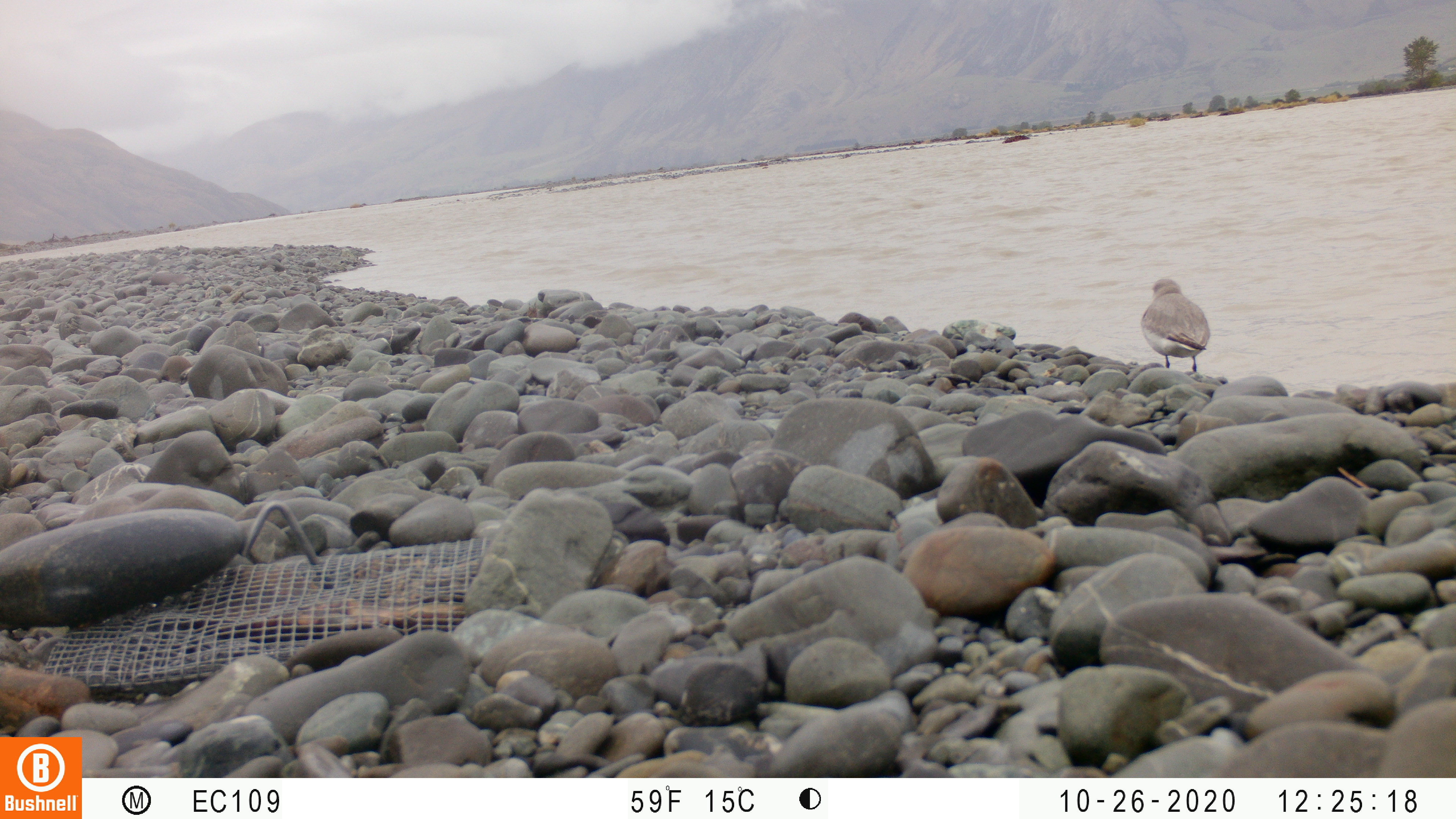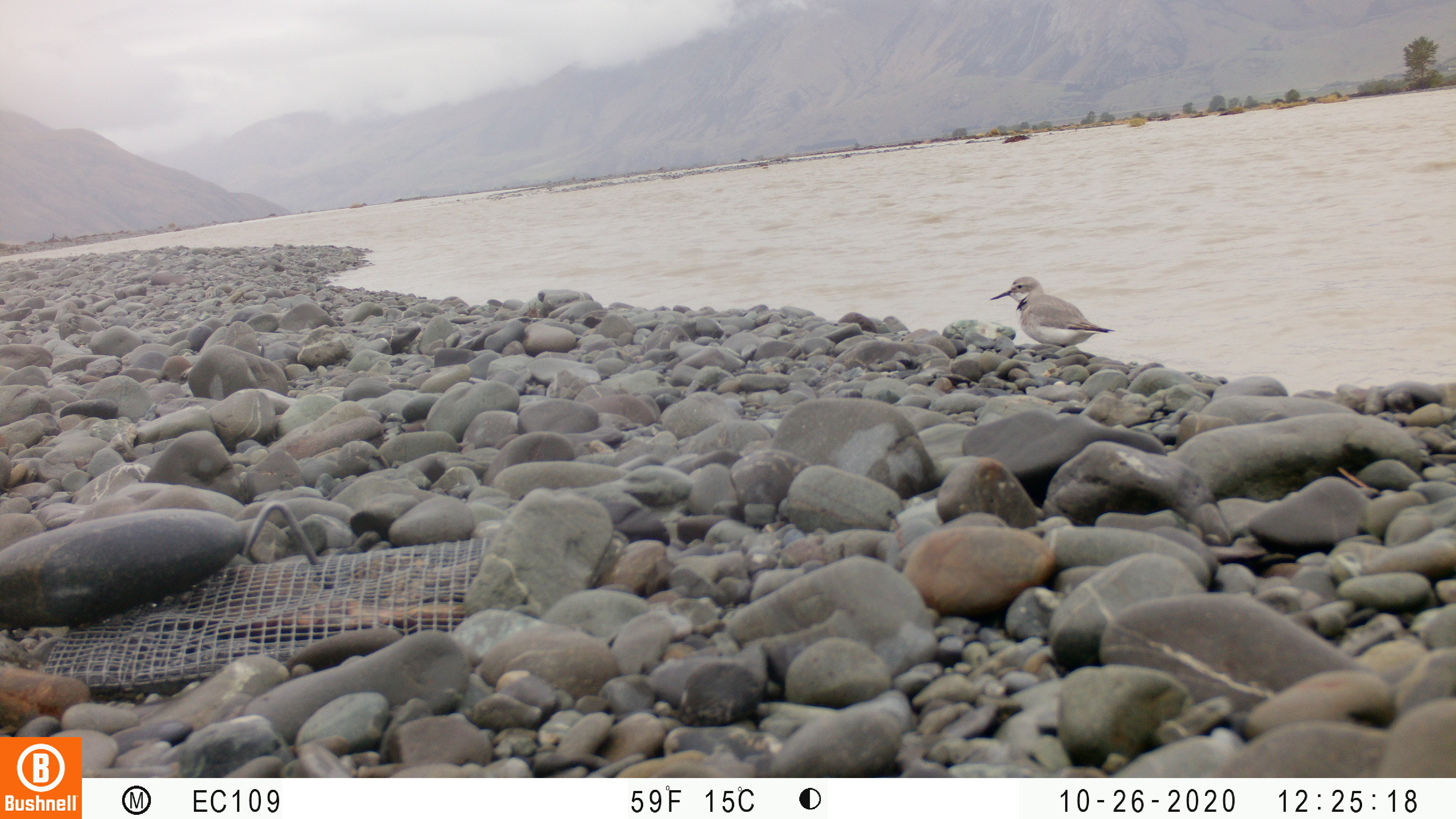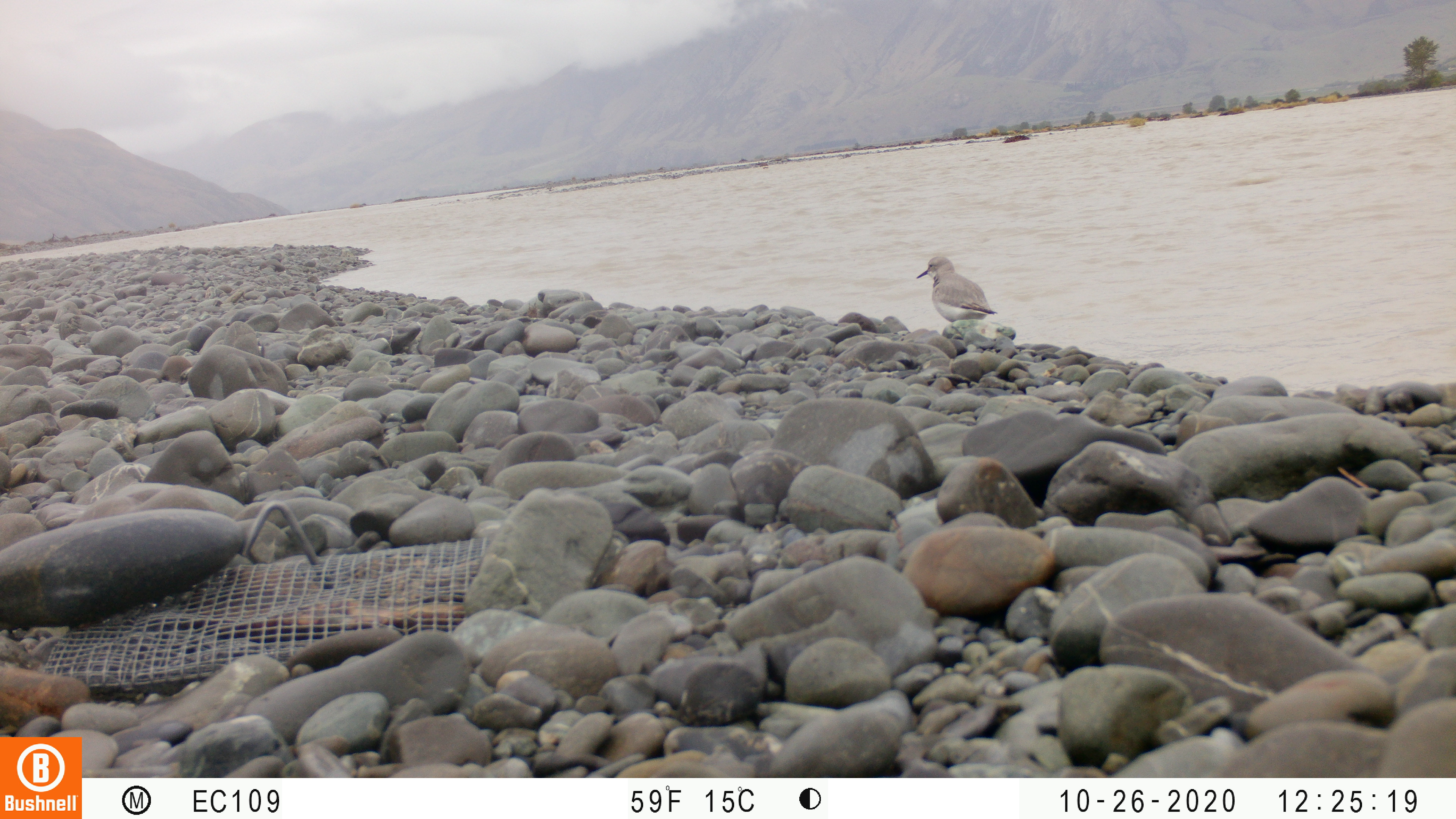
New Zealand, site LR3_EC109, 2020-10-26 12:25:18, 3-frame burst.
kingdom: Animalia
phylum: Chordata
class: Aves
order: Charadriiformes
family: Charadriidae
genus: Anarhynchus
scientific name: Anarhynchus frontalis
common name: wrybill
Wrybill (Anarhynchus frontalis).